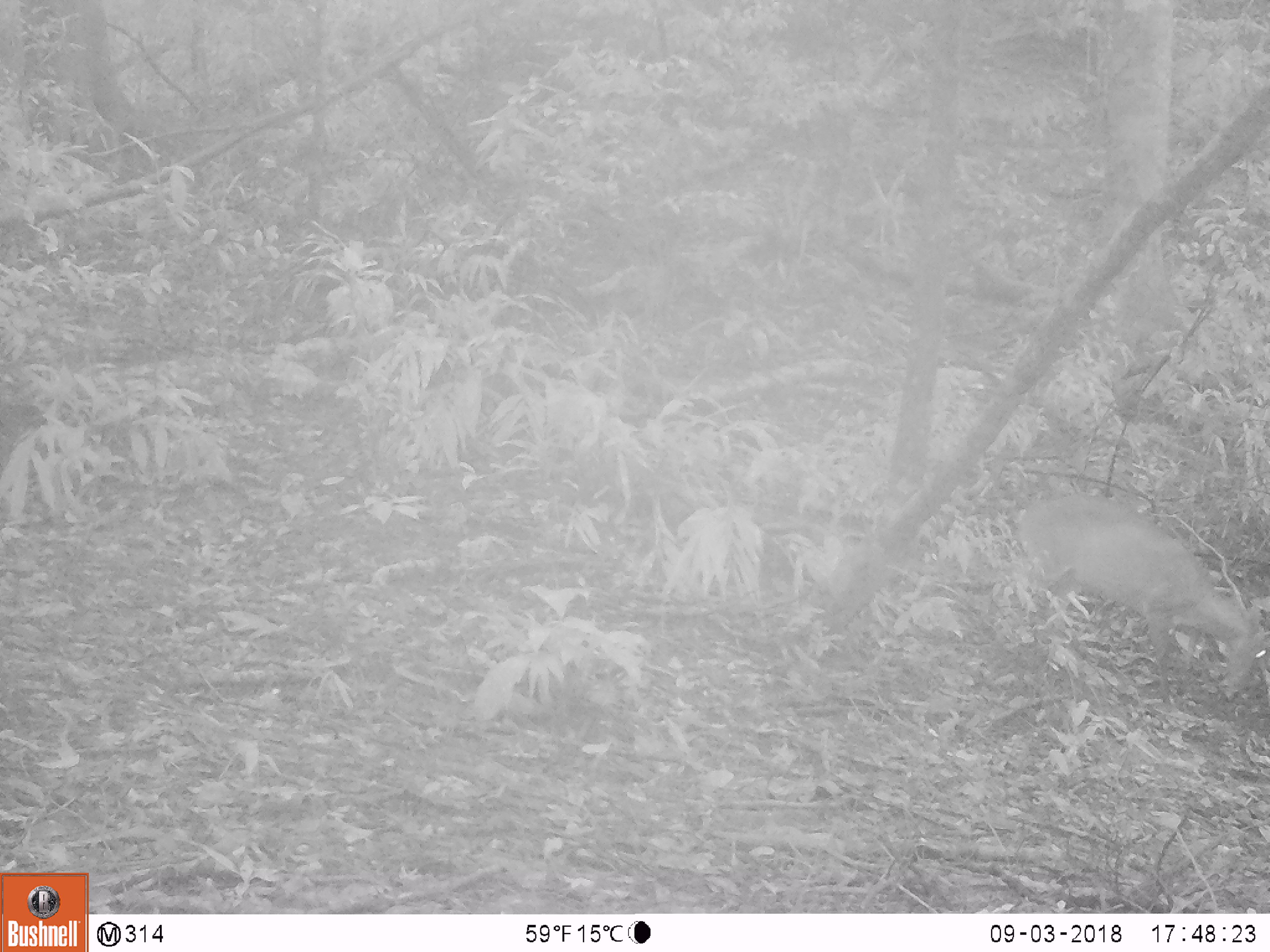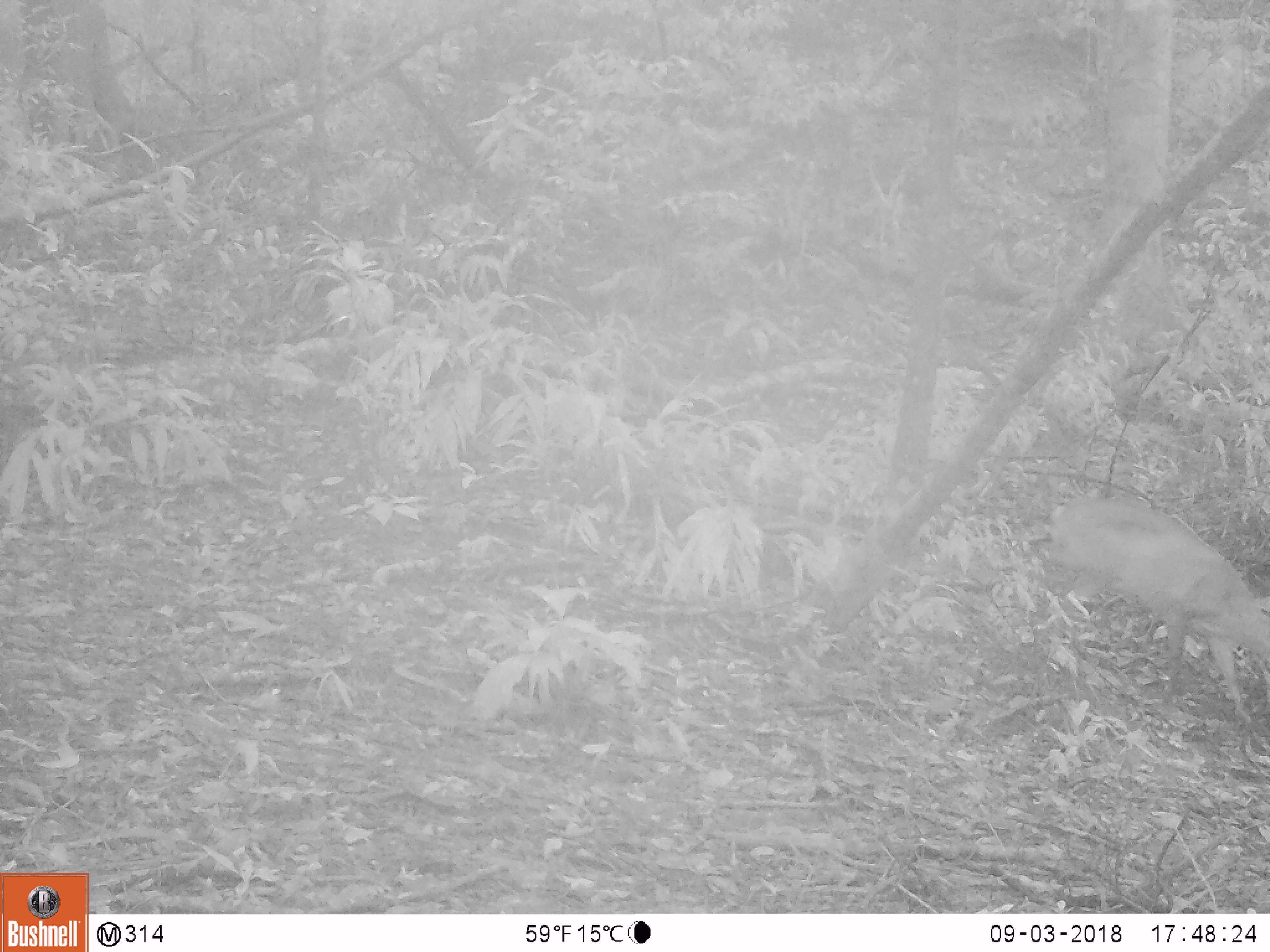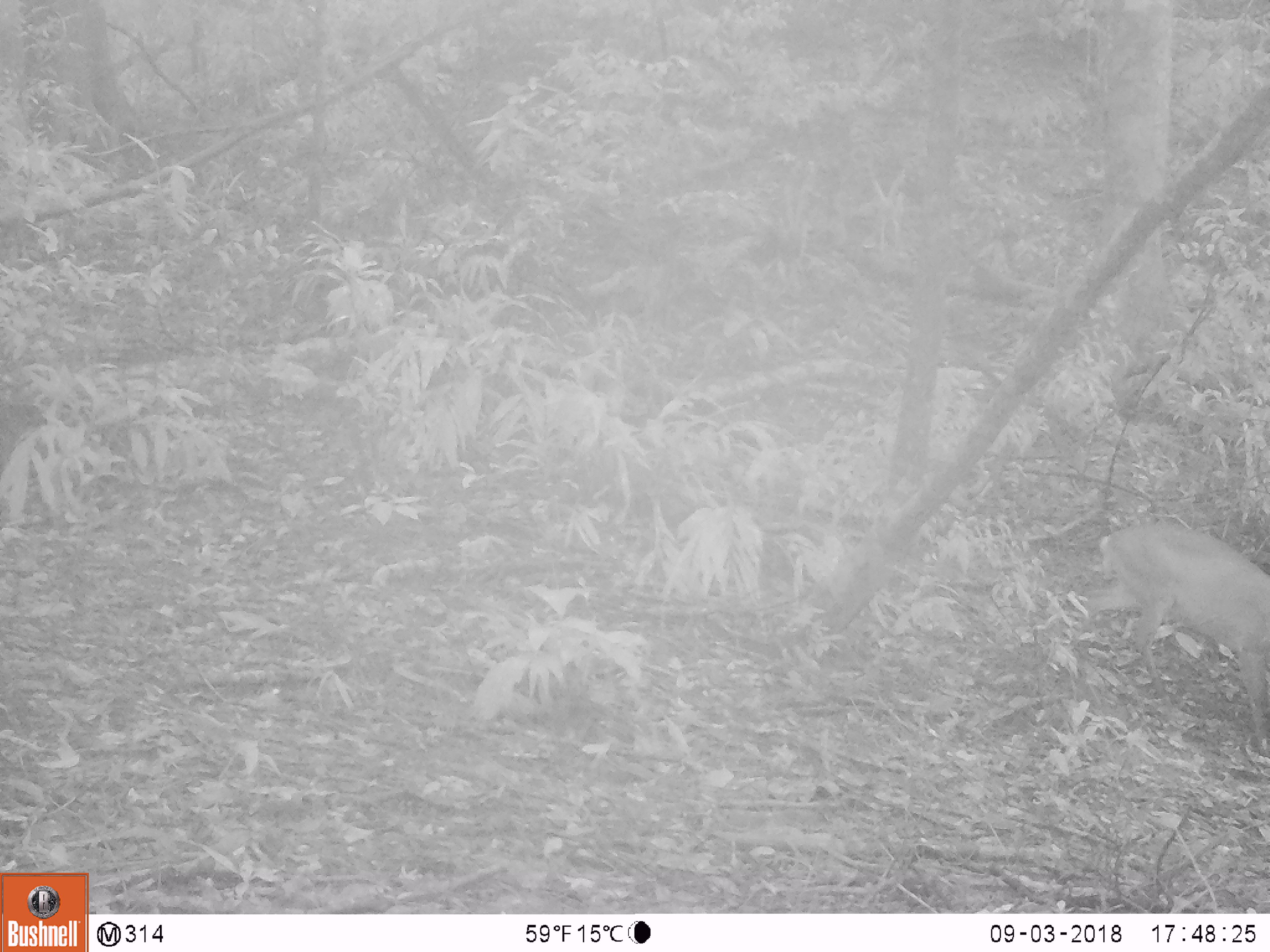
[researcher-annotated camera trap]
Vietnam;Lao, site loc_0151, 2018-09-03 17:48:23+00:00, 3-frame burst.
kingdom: Animalia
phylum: Chordata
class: Mammalia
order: Artiodactyla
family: Cervidae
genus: Muntiacus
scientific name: Muntiacus rooseveltorum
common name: roosevelt's muntjac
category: roosevelts muntjac group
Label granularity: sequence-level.